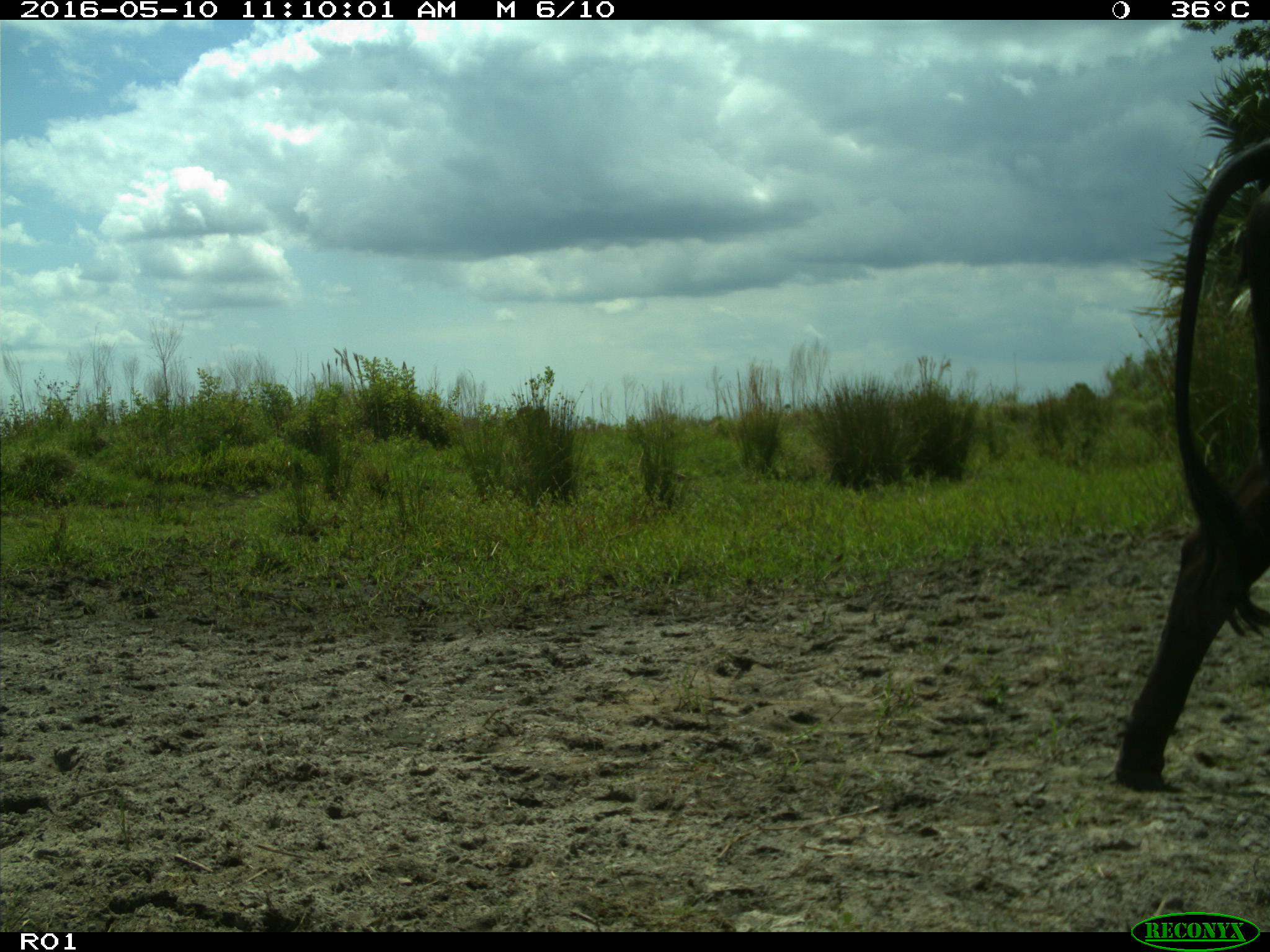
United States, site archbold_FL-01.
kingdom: Animalia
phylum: Chordata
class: Mammalia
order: Artiodactyla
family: Bovidae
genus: Bos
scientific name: Bos taurus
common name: domestic cow